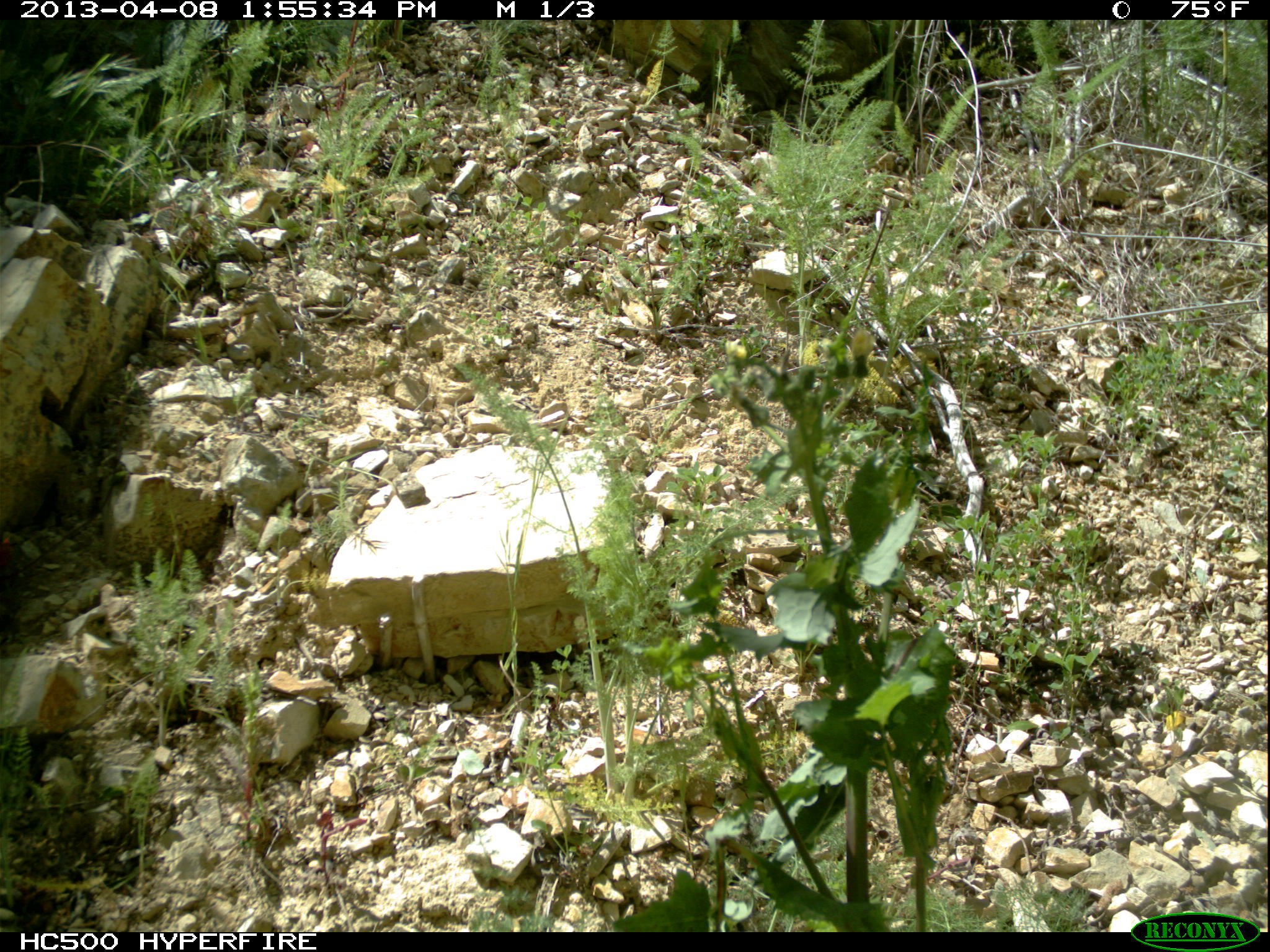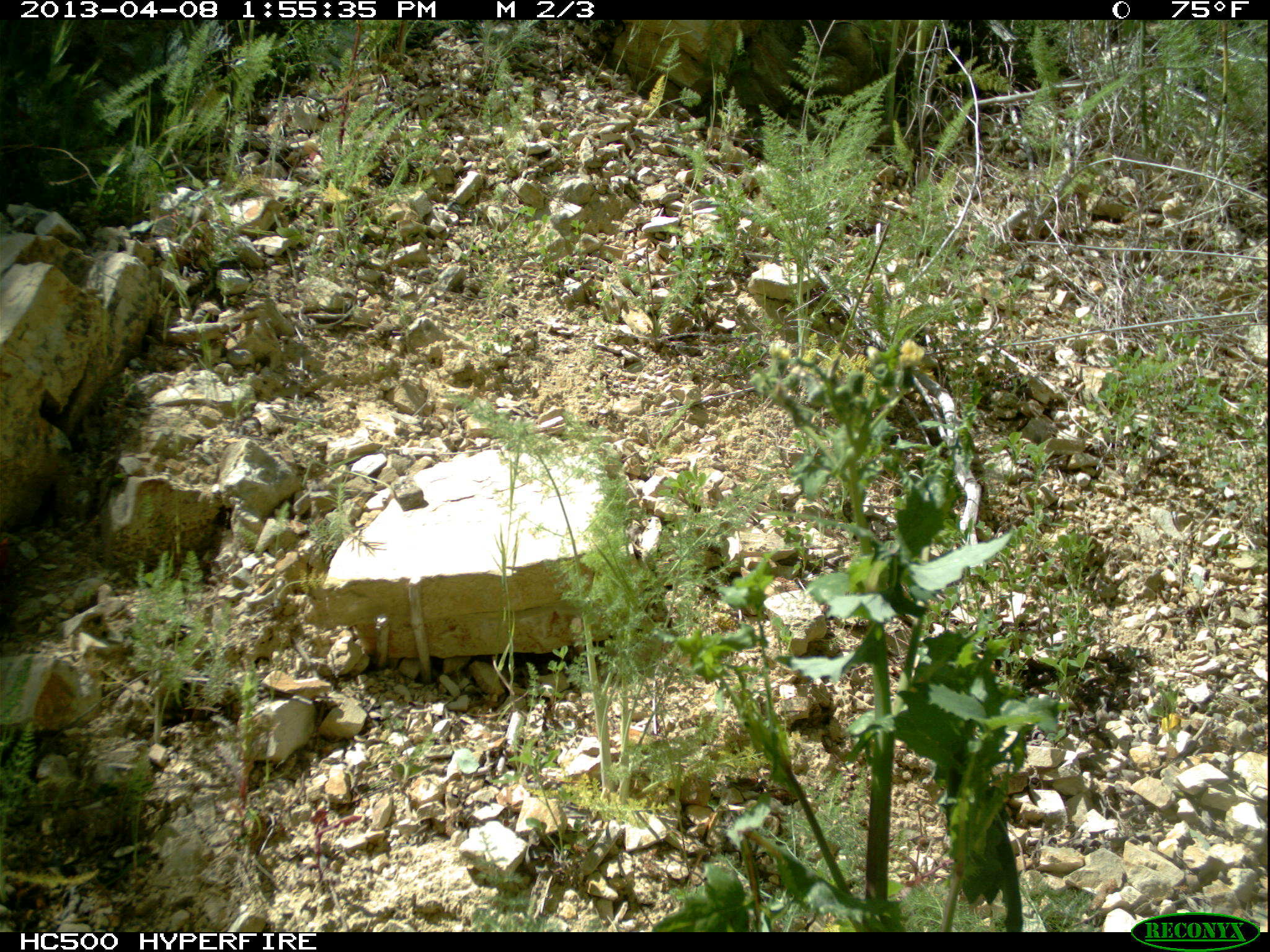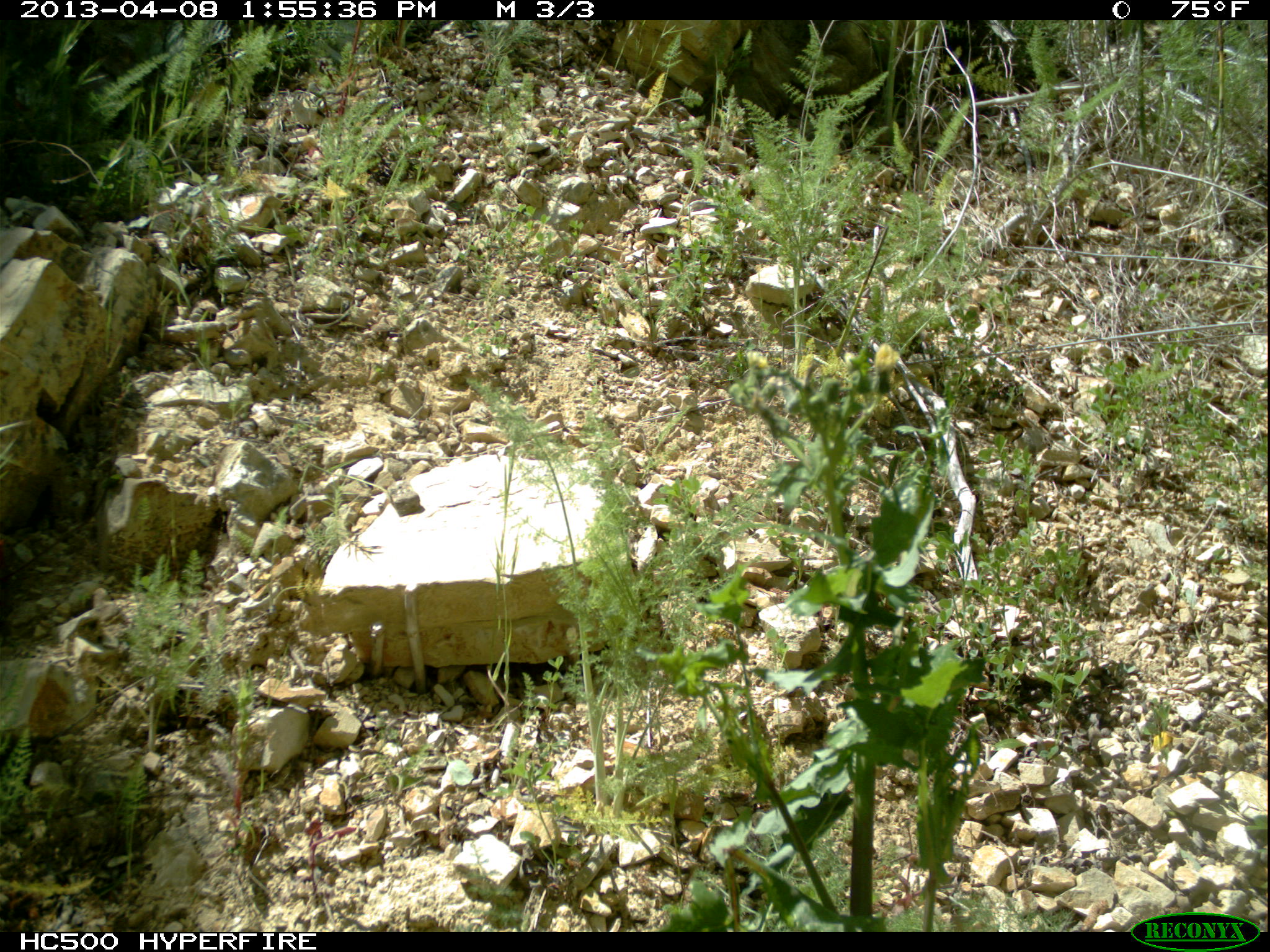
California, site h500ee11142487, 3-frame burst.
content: no animal present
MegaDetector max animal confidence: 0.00